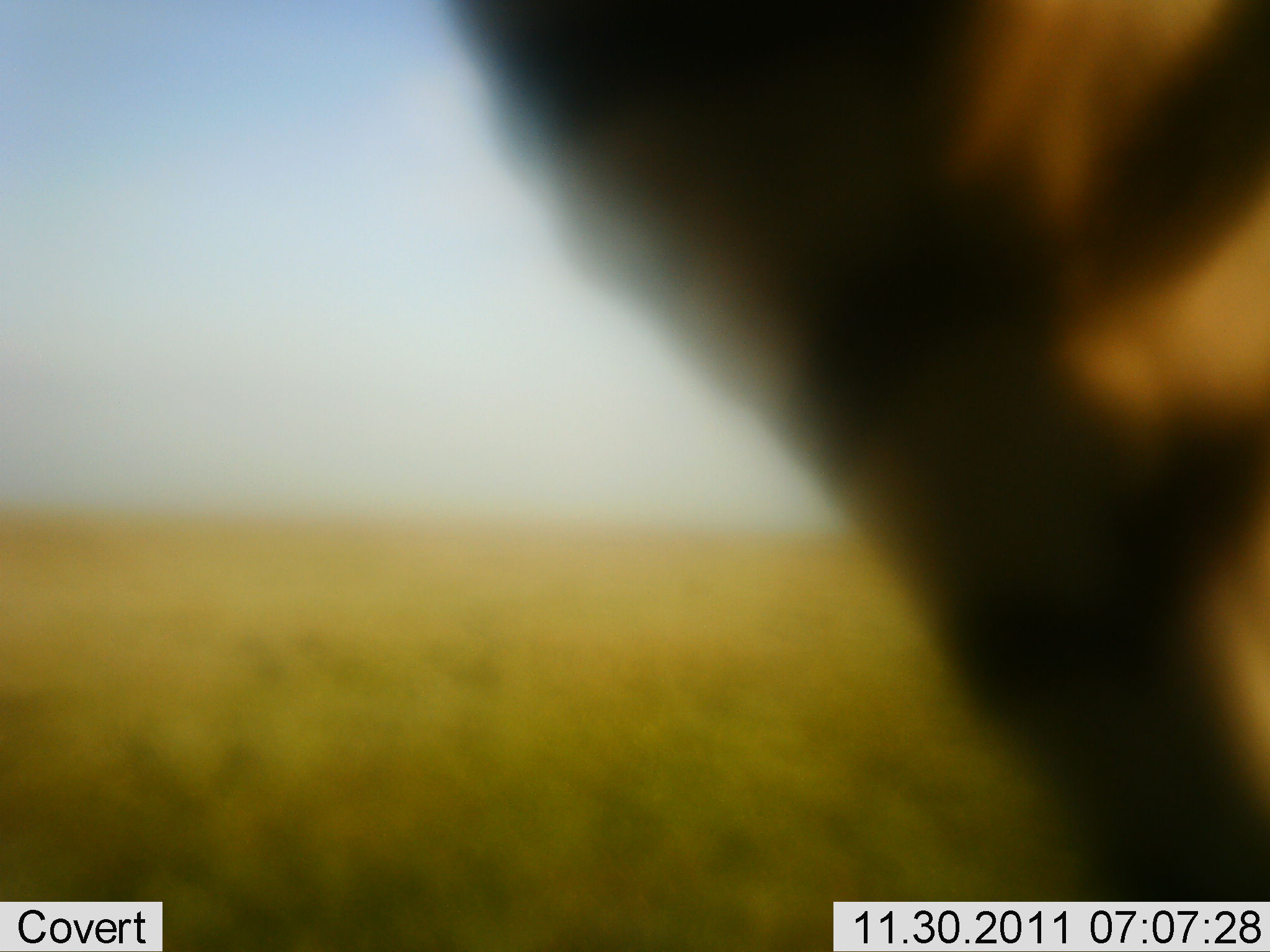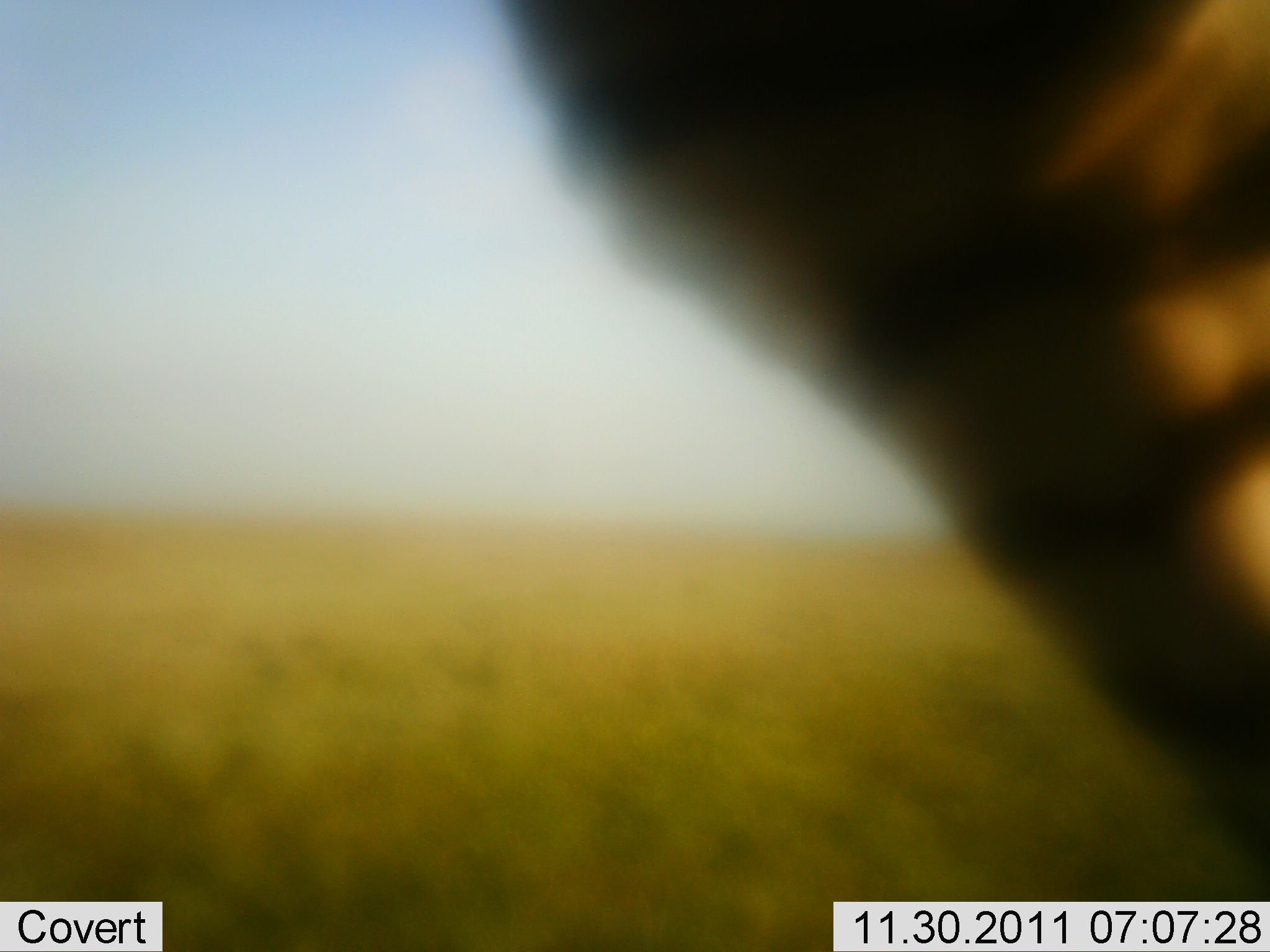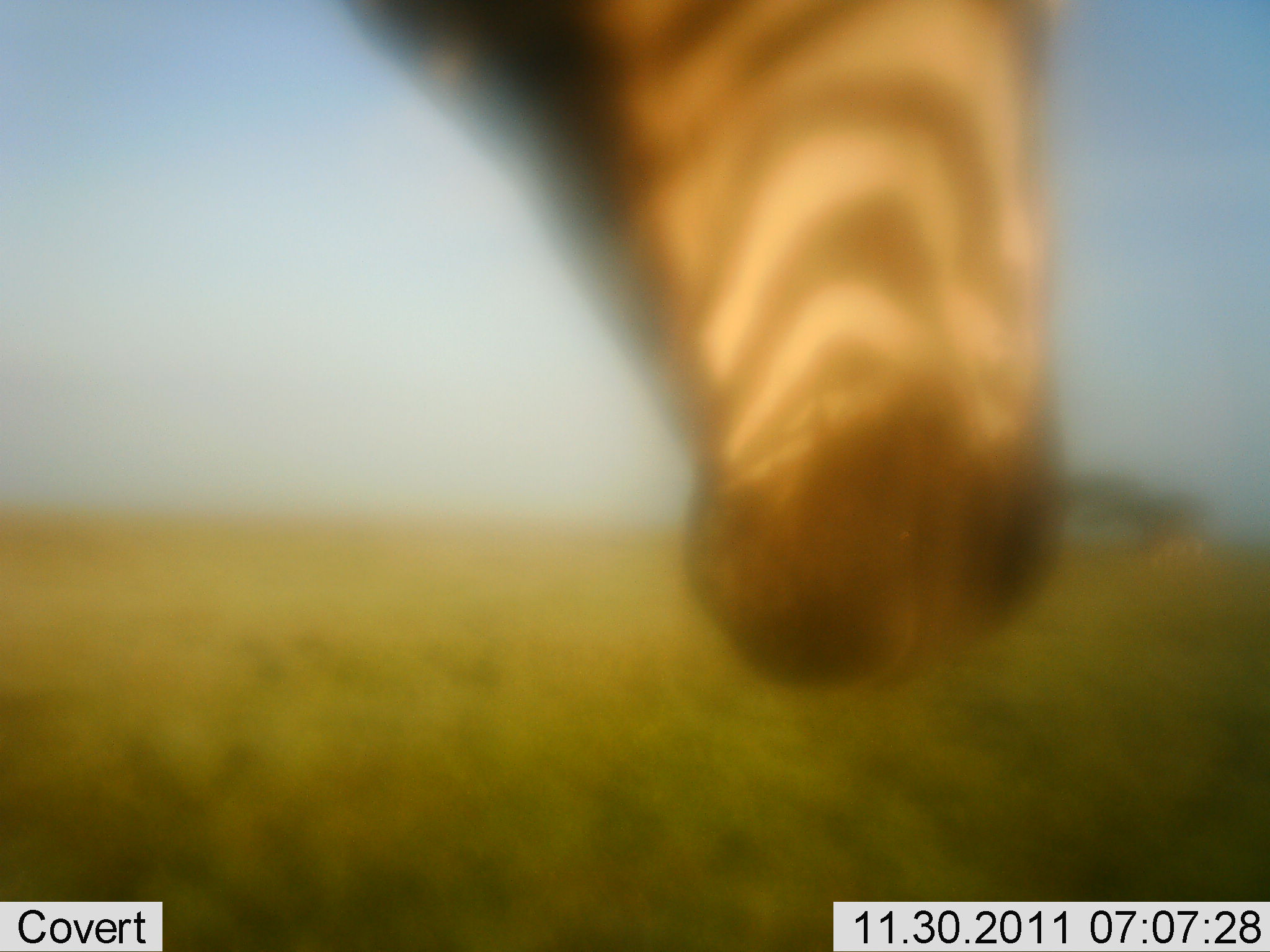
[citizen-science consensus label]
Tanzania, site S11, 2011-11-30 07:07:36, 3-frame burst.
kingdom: Animalia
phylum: Chordata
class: Mammalia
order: Perissodactyla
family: Equidae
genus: Equus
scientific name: Equus quagga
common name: plains zebra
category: zebra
Zebra (plains zebra) (Equus quagga), count 1. Behavior (volunteer vote fractions): standing 53%, resting 0%, moving 13%, interacting 7%. Young present (vote fraction): 0%. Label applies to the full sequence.